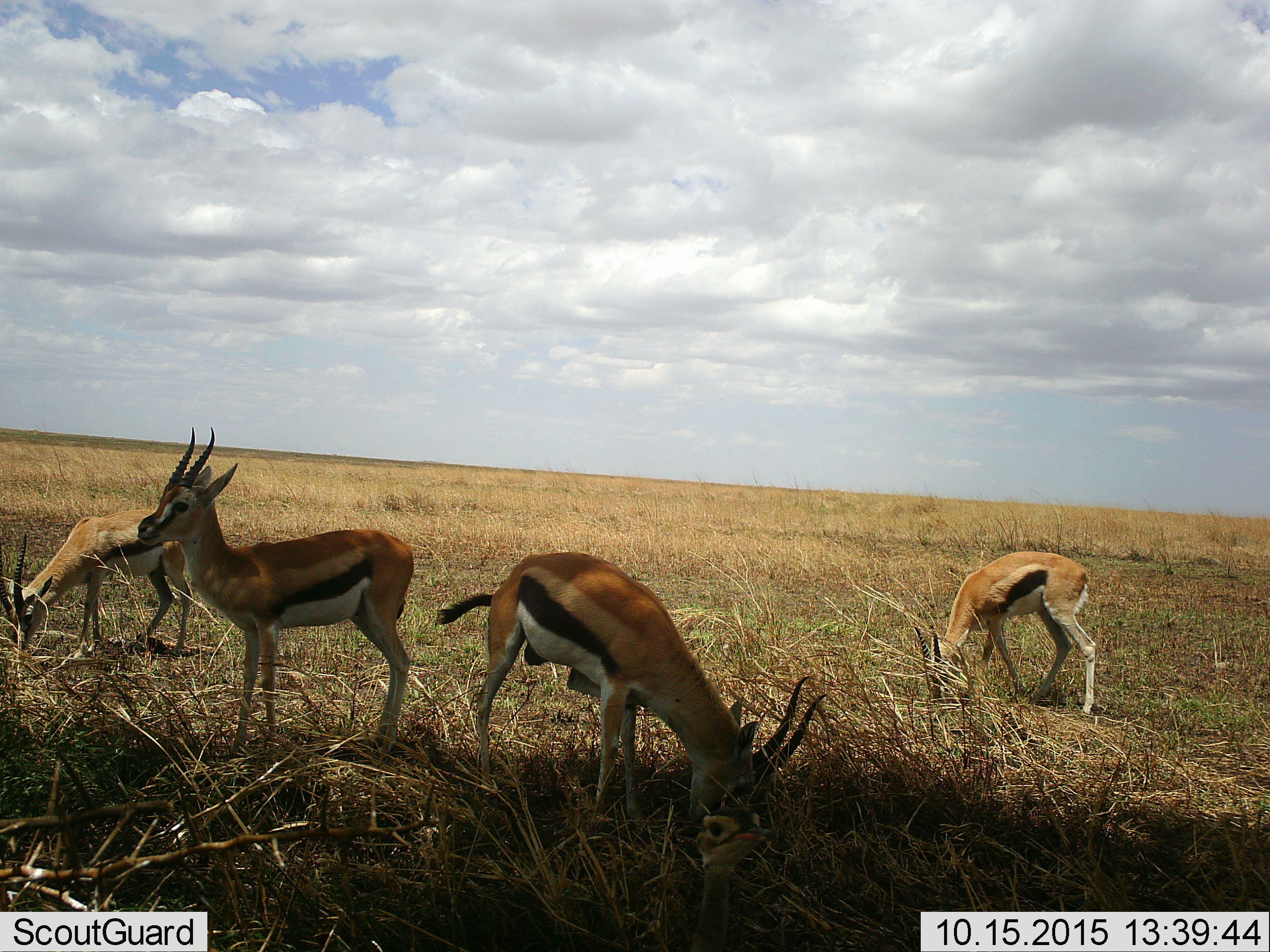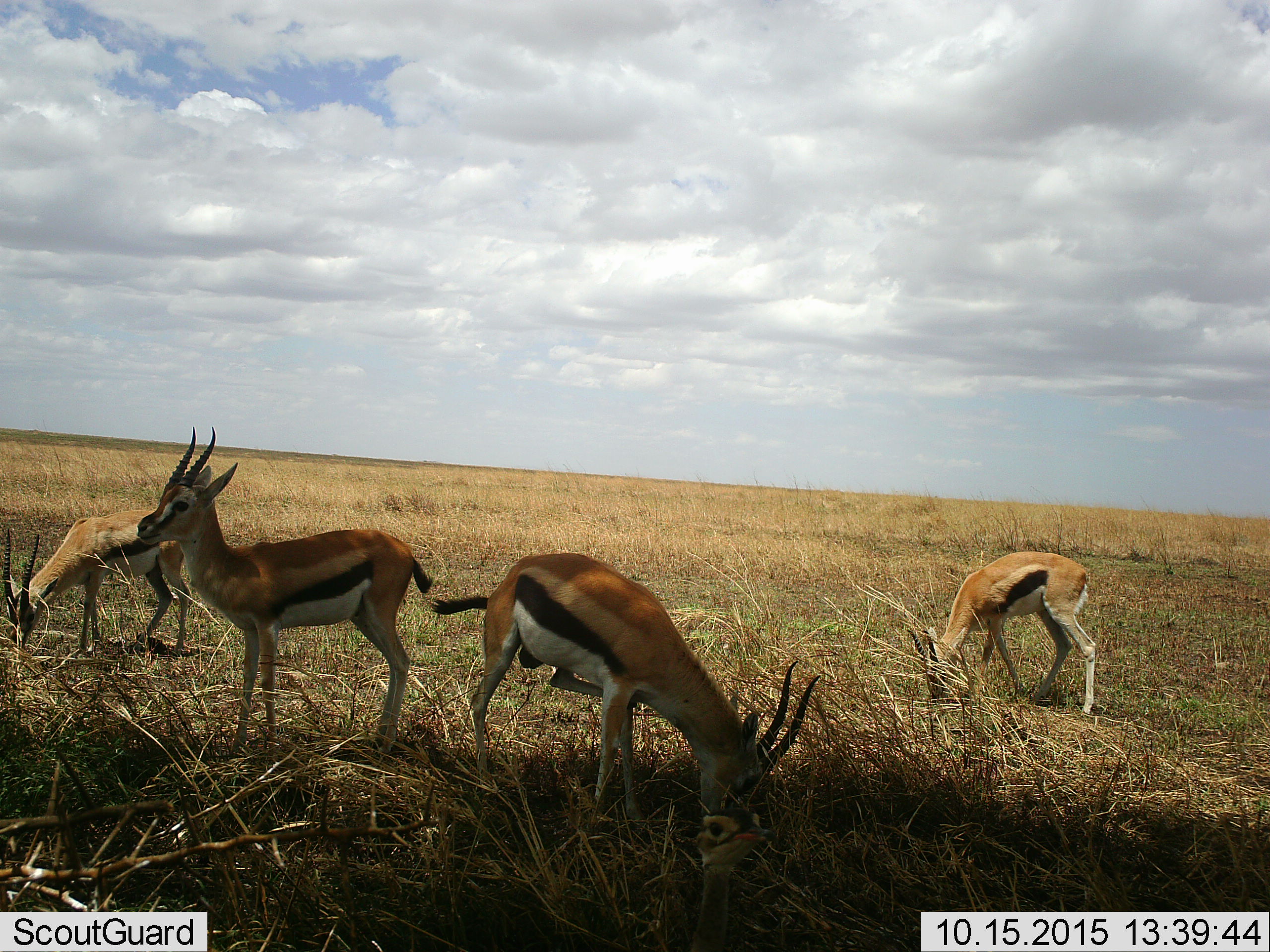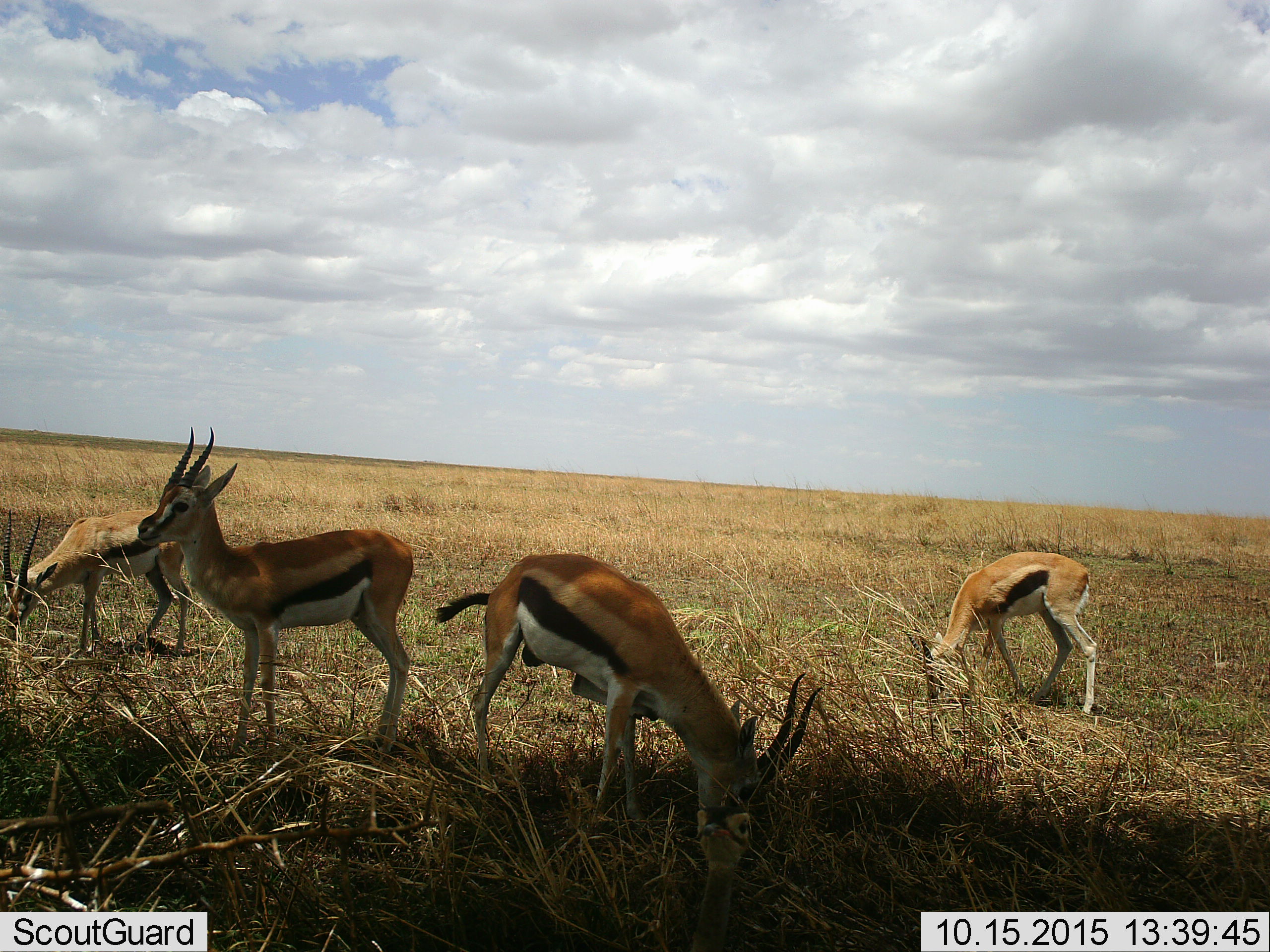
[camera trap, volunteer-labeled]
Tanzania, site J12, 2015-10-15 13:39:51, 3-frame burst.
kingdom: Animalia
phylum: Chordata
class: Mammalia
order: Artiodactyla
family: Bovidae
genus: Eudorcas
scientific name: Eudorcas thomsonii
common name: thomson's gazelle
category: gazellethomsons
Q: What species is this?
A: Gazellethomsons (thomson's gazelle) (Eudorcas thomsonii).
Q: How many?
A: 4.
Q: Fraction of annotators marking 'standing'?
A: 86%.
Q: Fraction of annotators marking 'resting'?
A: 0%.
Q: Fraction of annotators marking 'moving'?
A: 14%.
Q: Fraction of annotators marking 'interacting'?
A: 0%.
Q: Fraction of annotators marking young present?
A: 0%.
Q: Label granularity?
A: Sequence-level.